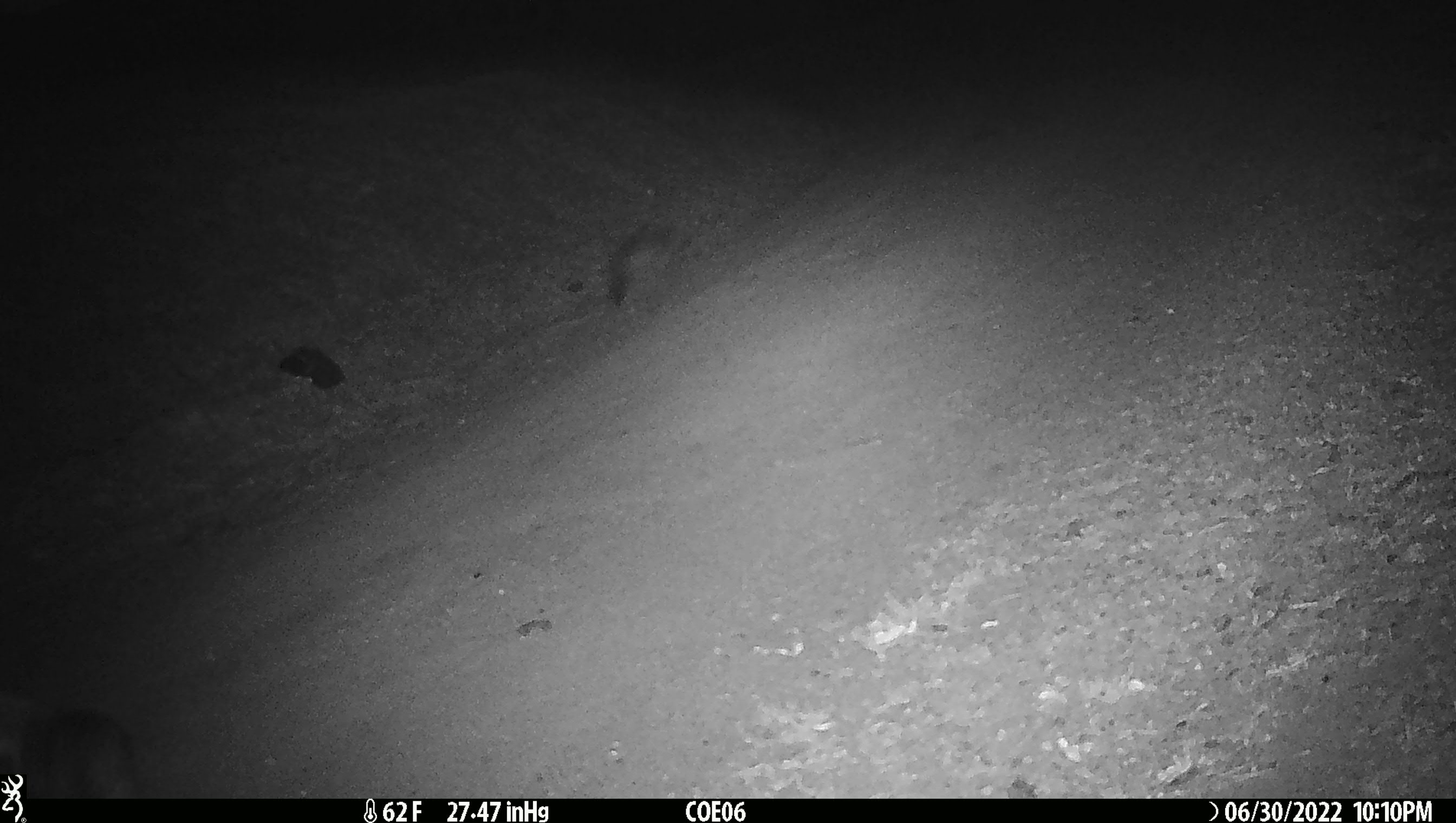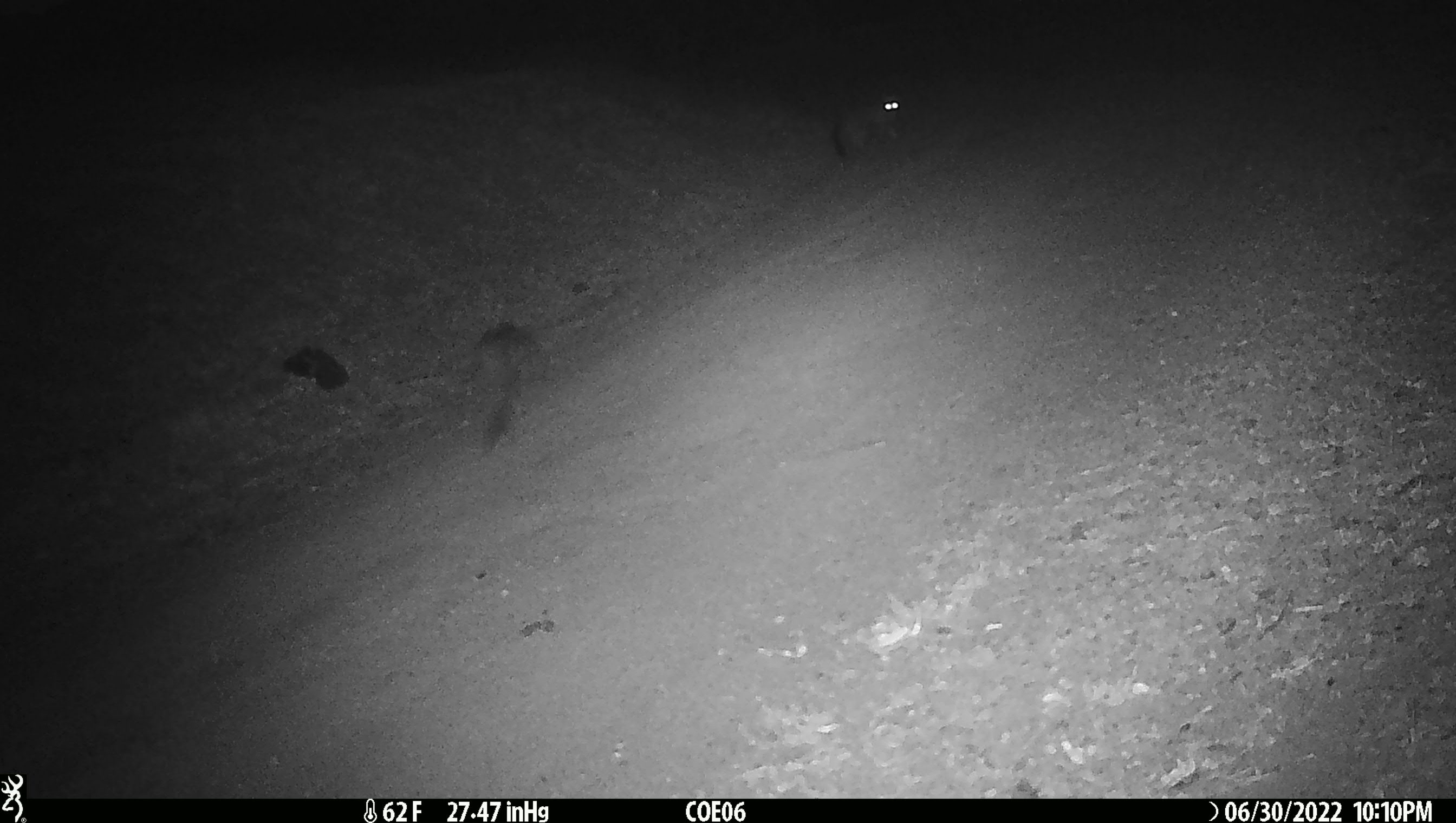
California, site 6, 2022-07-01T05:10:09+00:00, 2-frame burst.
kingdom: Animalia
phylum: Chordata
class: Mammalia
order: Carnivora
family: Canidae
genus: Urocyon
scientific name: Urocyon cinereoargenteus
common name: gray fox